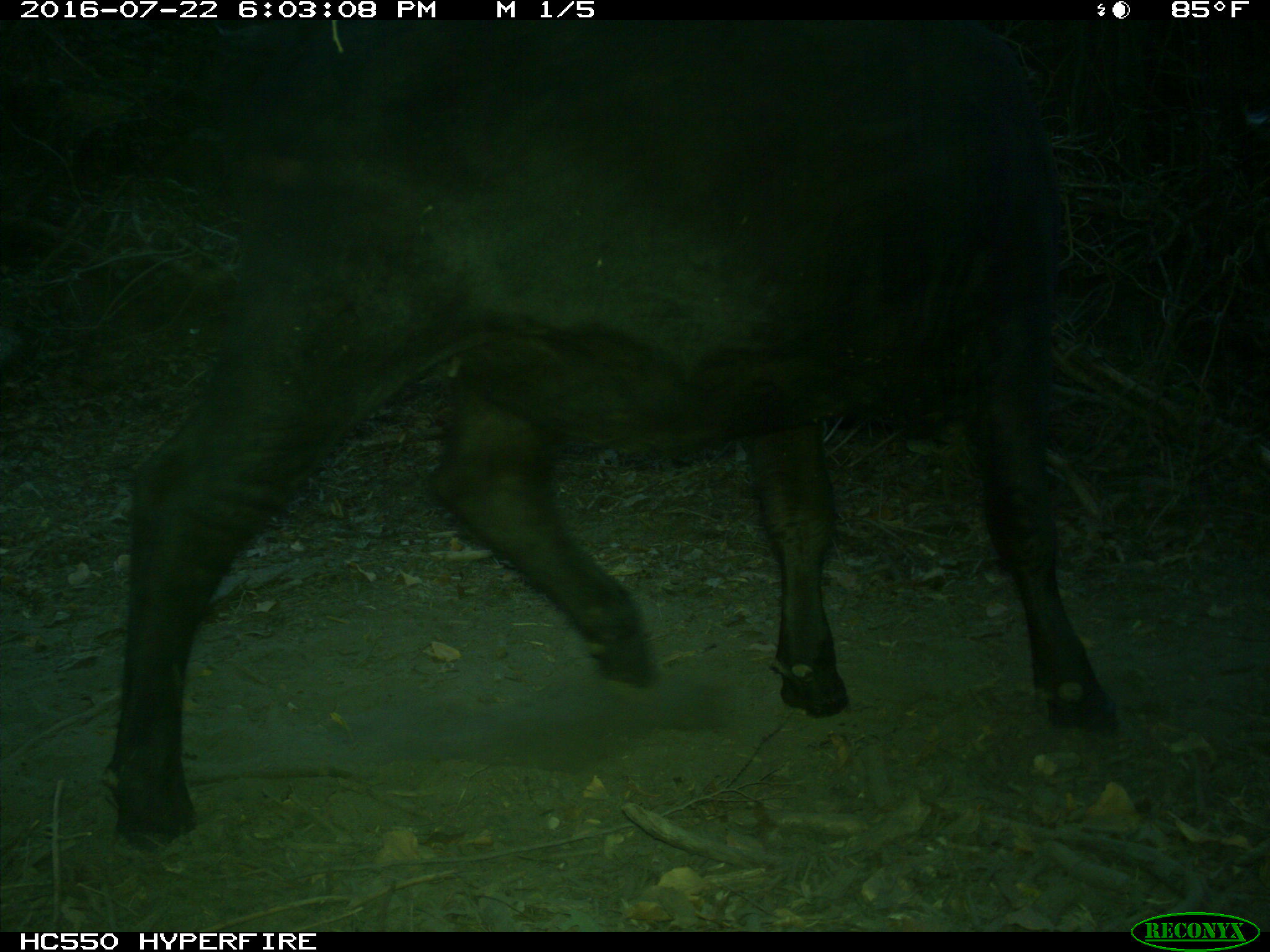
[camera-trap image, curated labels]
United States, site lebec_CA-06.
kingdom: Animalia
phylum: Chordata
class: Mammalia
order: Artiodactyla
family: Bovidae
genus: Bos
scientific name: Bos taurus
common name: domestic cow